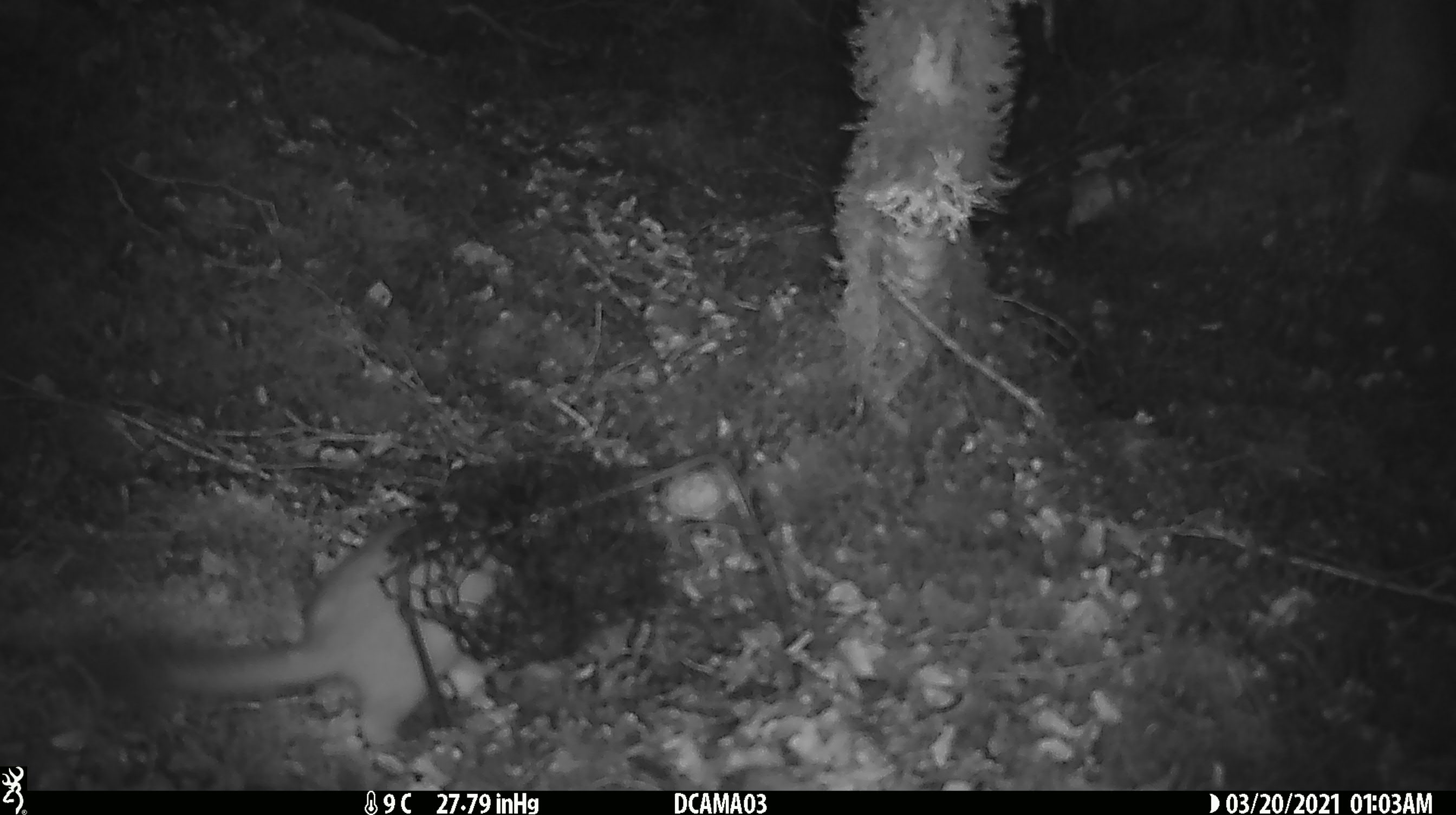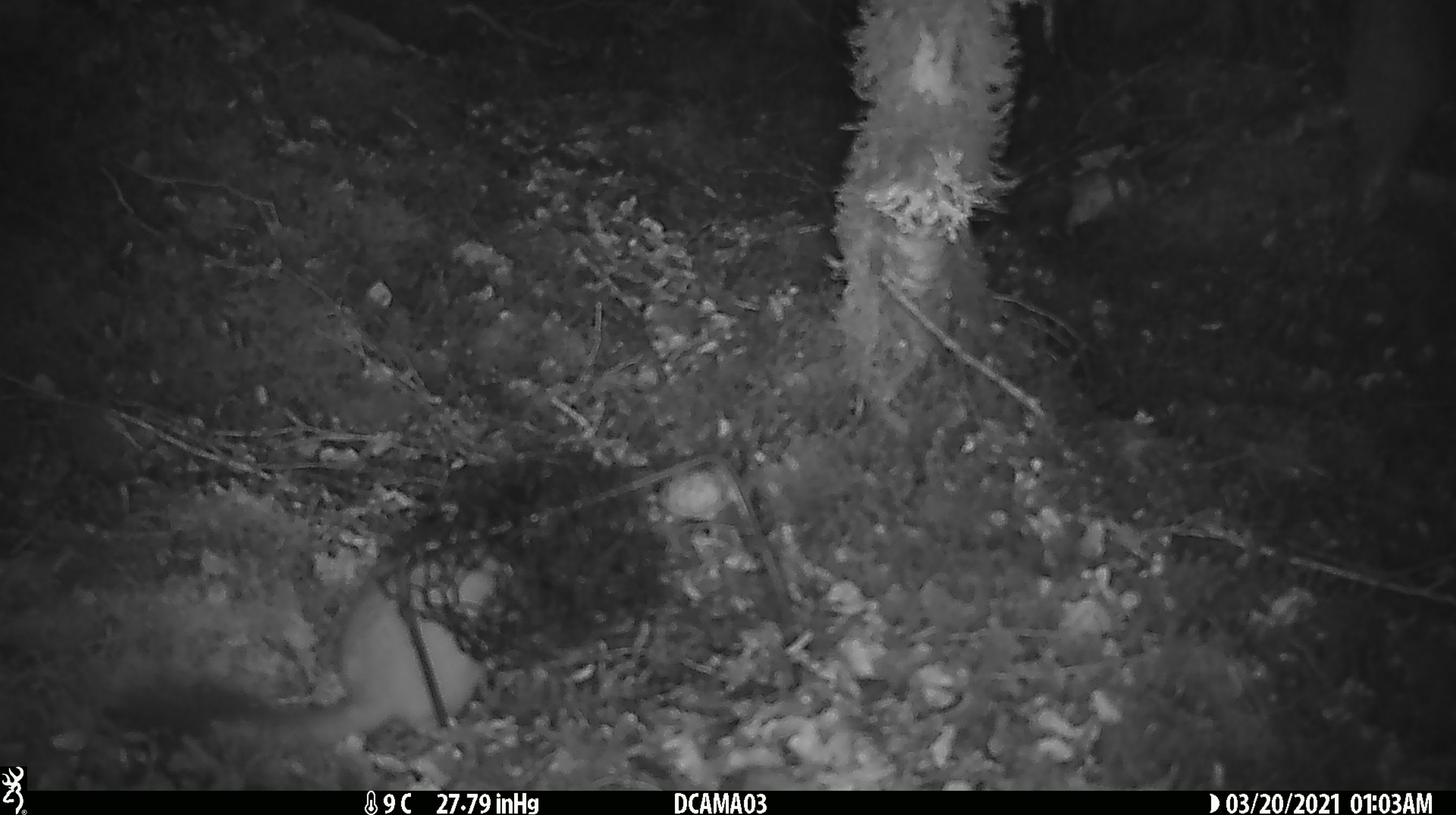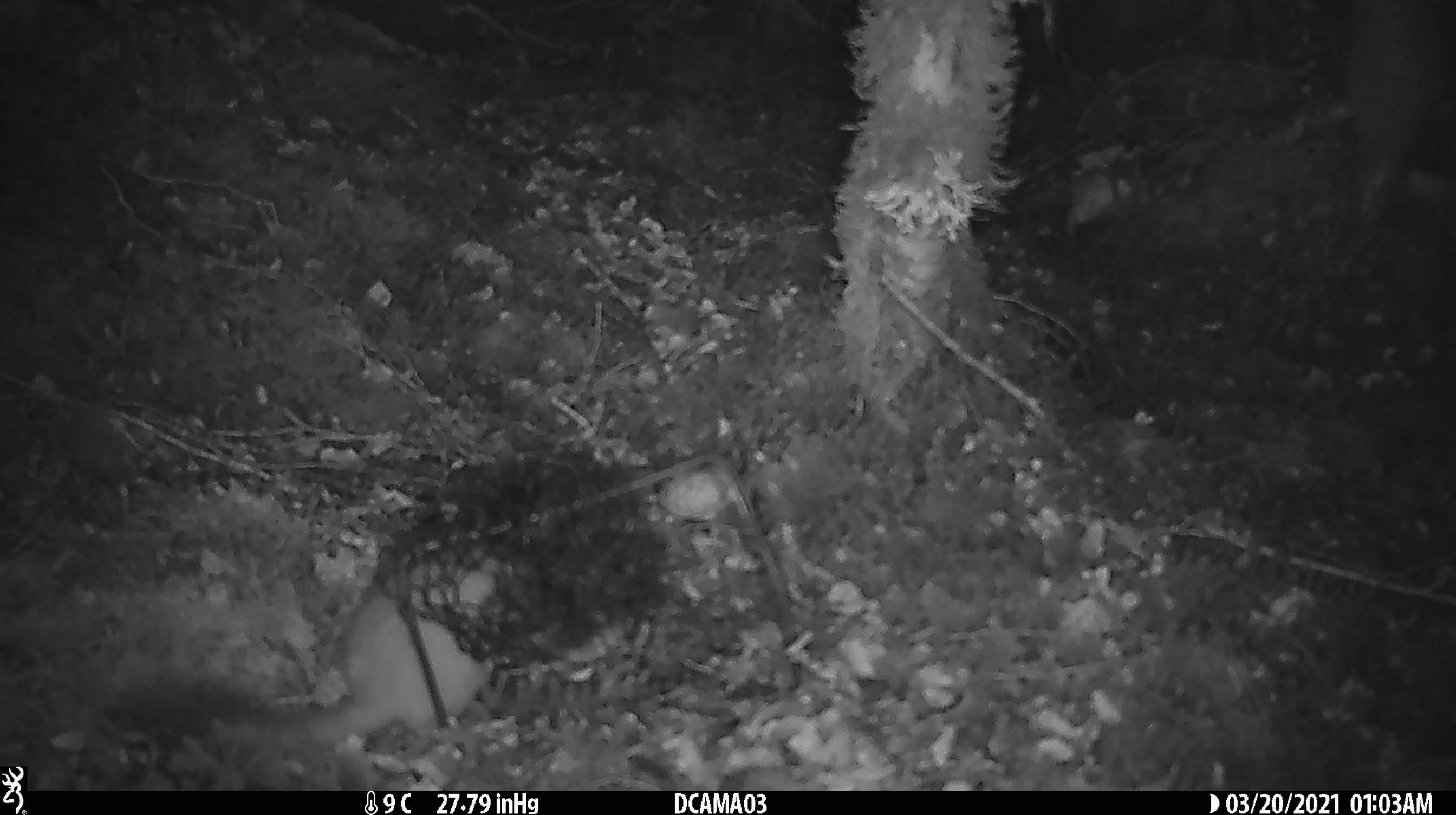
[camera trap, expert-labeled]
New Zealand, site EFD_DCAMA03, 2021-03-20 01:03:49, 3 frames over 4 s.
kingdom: Animalia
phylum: Chordata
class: Mammalia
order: Carnivora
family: Mustelidae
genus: Mustela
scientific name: Mustela erminea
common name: stoat